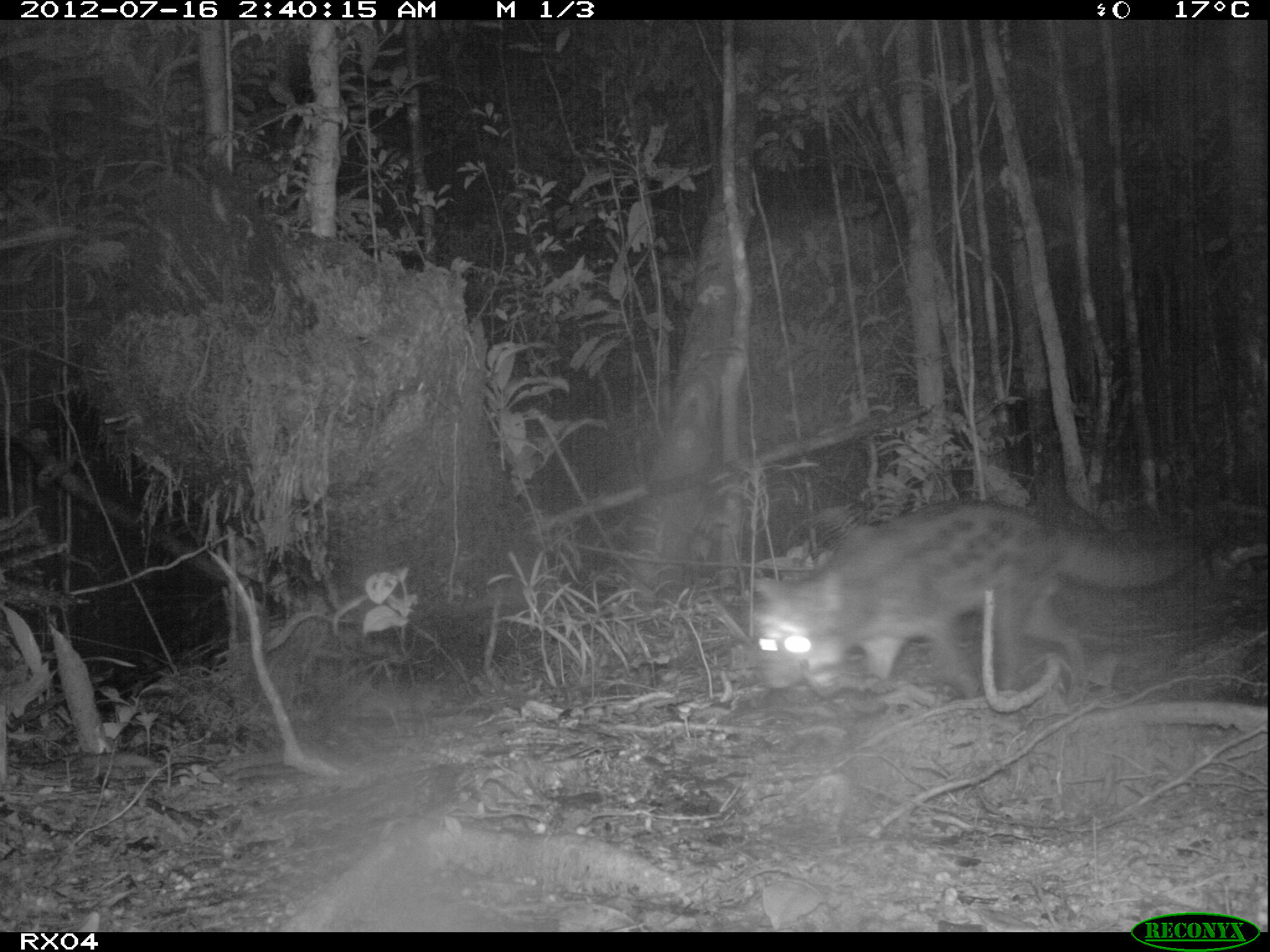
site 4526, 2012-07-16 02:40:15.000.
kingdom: Animalia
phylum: Chordata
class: Mammalia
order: Carnivora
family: Eupleridae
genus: Fossa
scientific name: Fossa fossana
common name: fanaloka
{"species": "Fossa fossana (fanaloka)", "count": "1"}